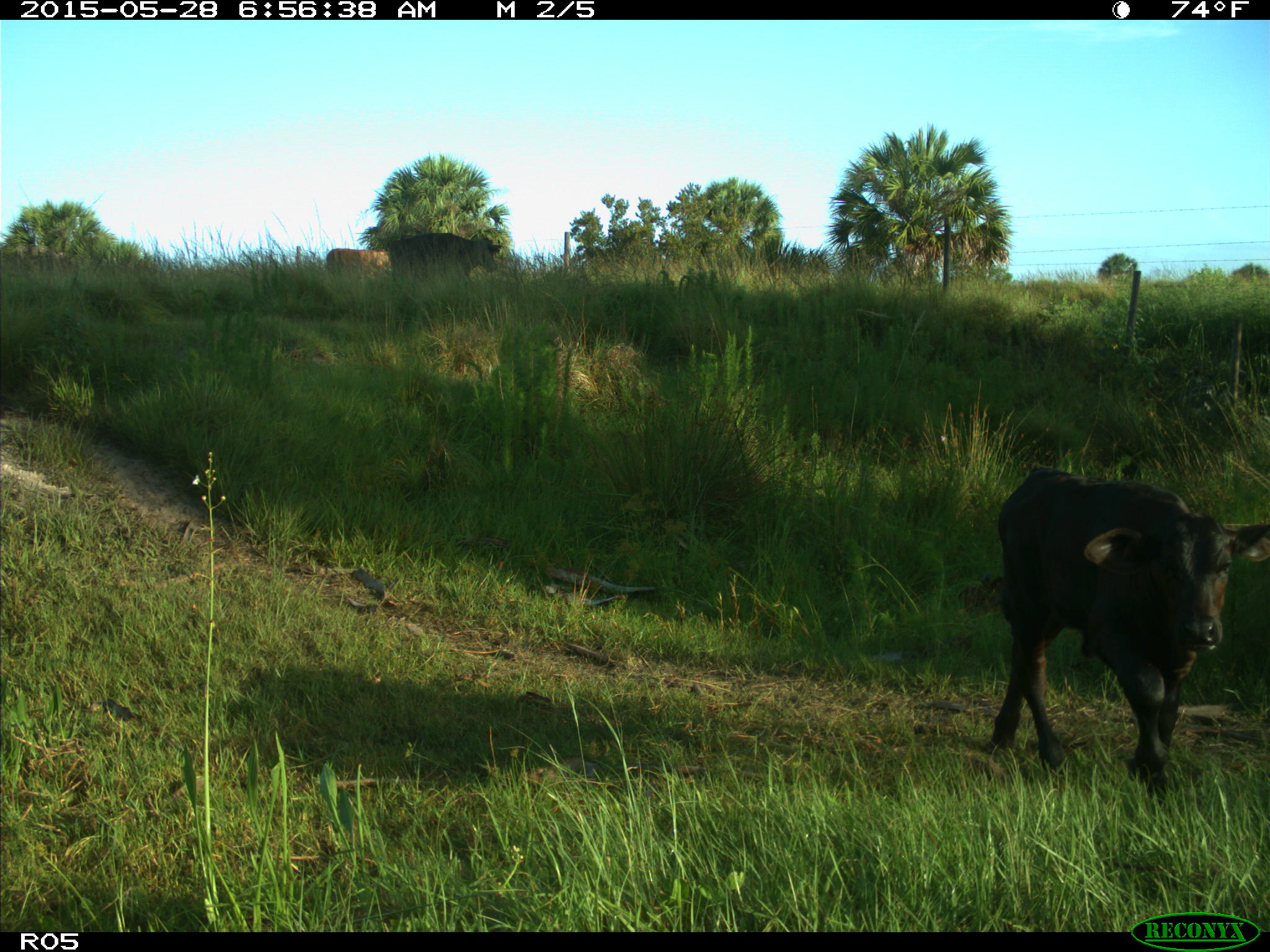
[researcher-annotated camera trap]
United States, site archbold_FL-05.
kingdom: Animalia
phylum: Chordata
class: Mammalia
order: Artiodactyla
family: Bovidae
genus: Bos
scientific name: Bos taurus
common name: domestic cow